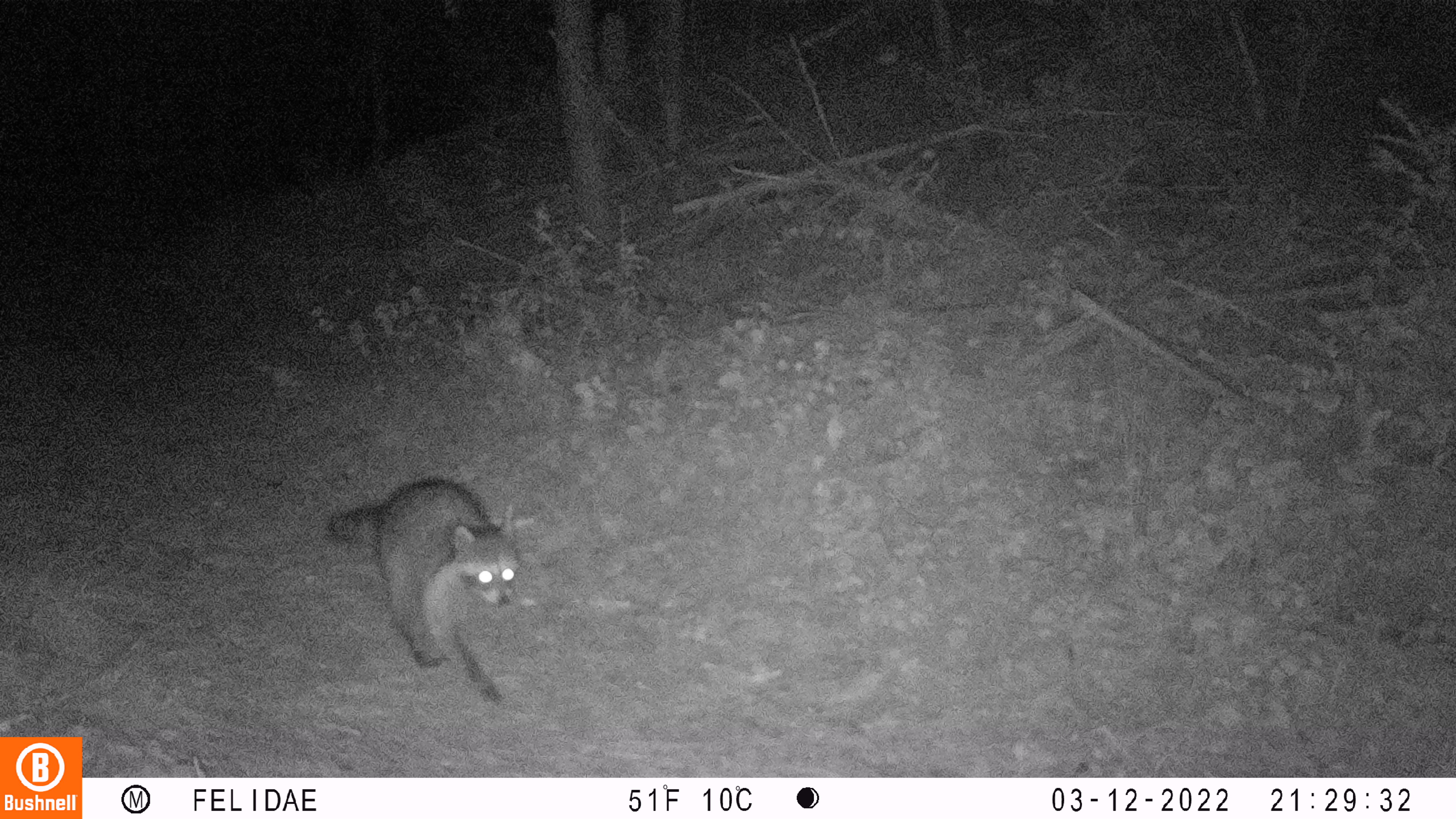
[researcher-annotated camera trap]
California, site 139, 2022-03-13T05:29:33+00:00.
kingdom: Animalia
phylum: Chordata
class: Mammalia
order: Carnivora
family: Procyonidae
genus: Procyon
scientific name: Procyon lotor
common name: raccoon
Raccoon (Procyon lotor).